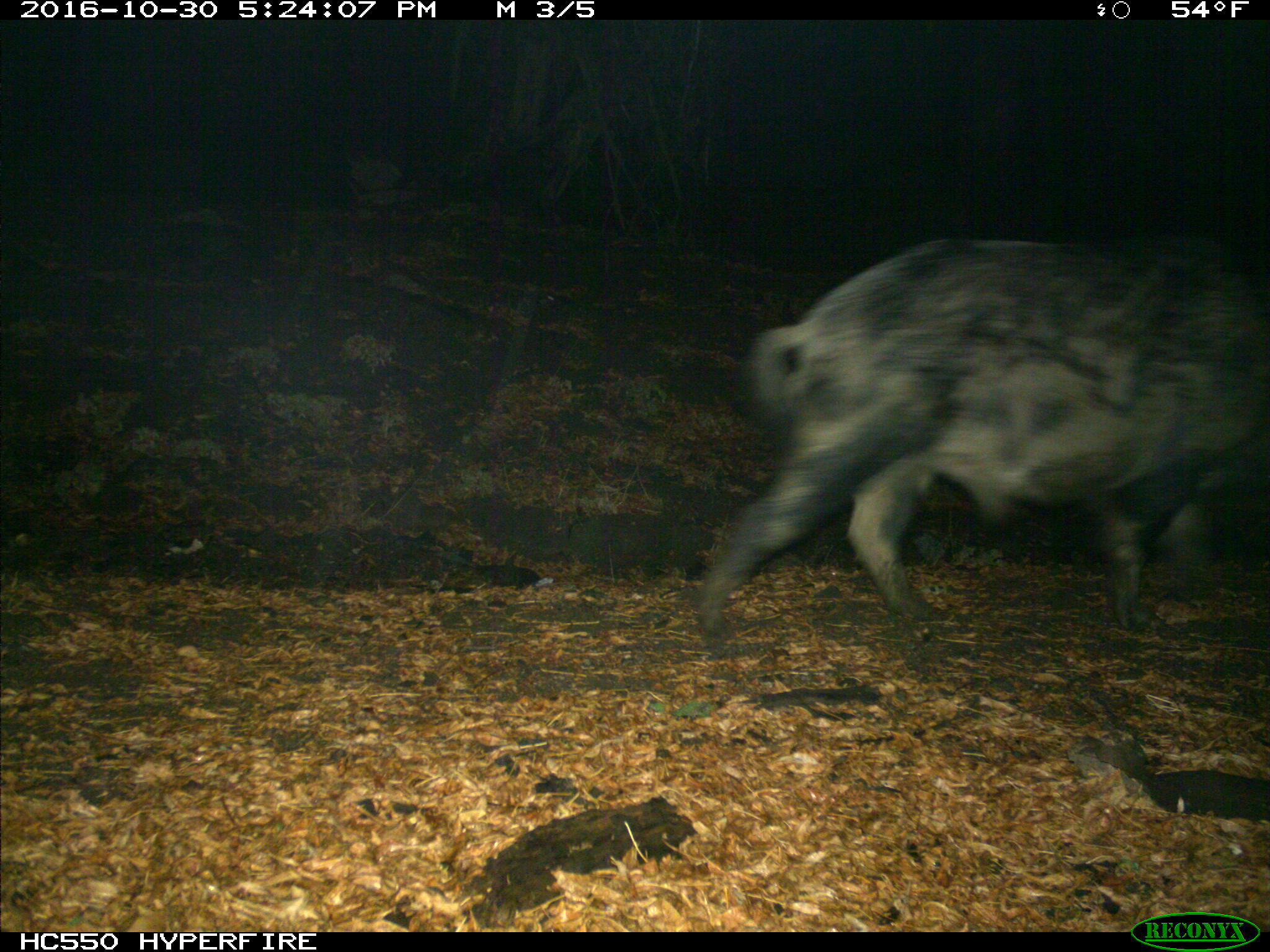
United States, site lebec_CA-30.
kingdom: Animalia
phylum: Chordata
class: Mammalia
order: Artiodactyla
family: Suidae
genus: Sus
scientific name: Sus scrofa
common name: wild boar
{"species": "Sus scrofa (wild boar)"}